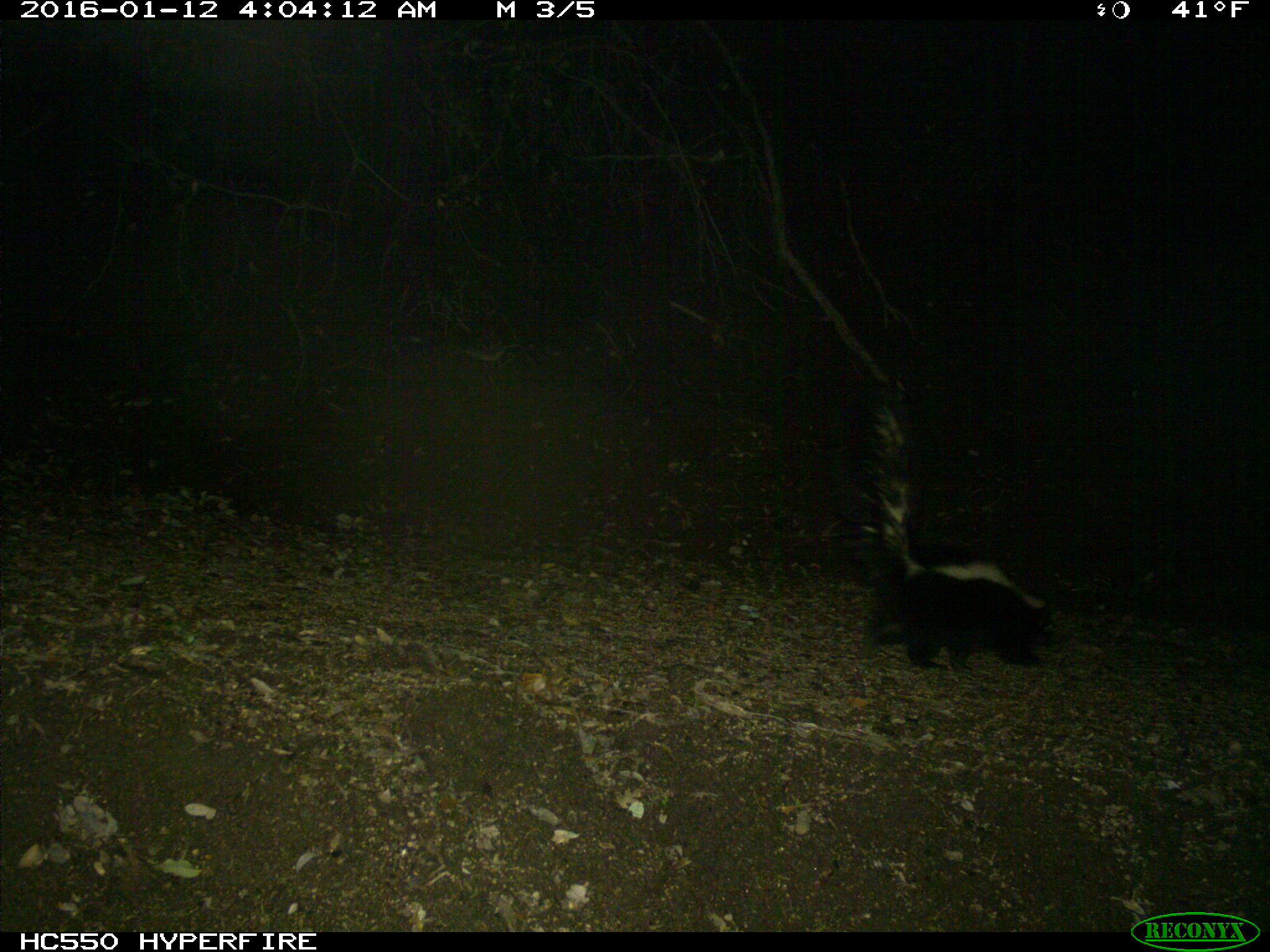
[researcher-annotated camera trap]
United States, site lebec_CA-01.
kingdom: Animalia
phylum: Chordata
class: Mammalia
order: Carnivora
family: Mephitidae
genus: Mephitis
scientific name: Mephitis mephitis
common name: striped skunk